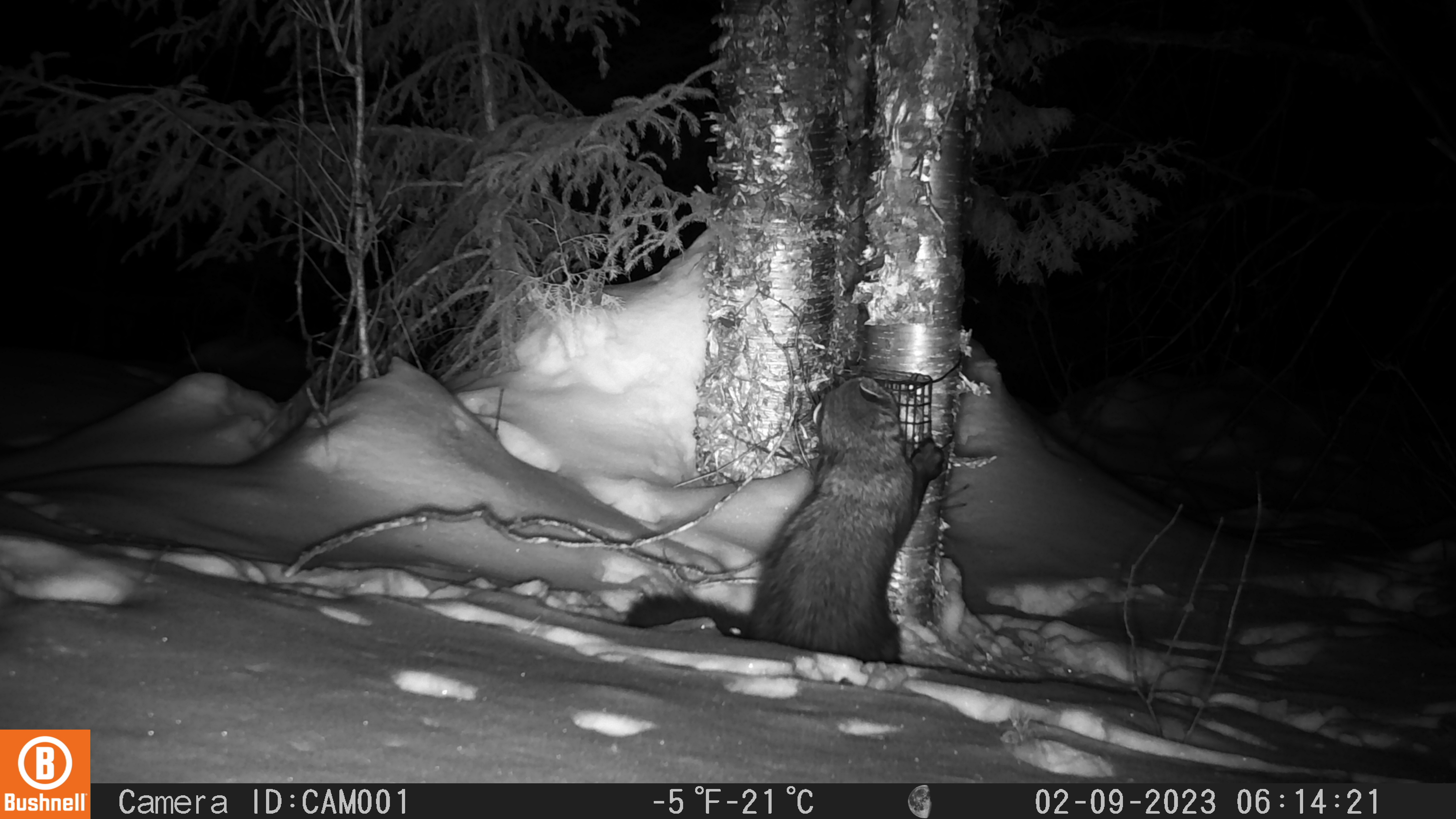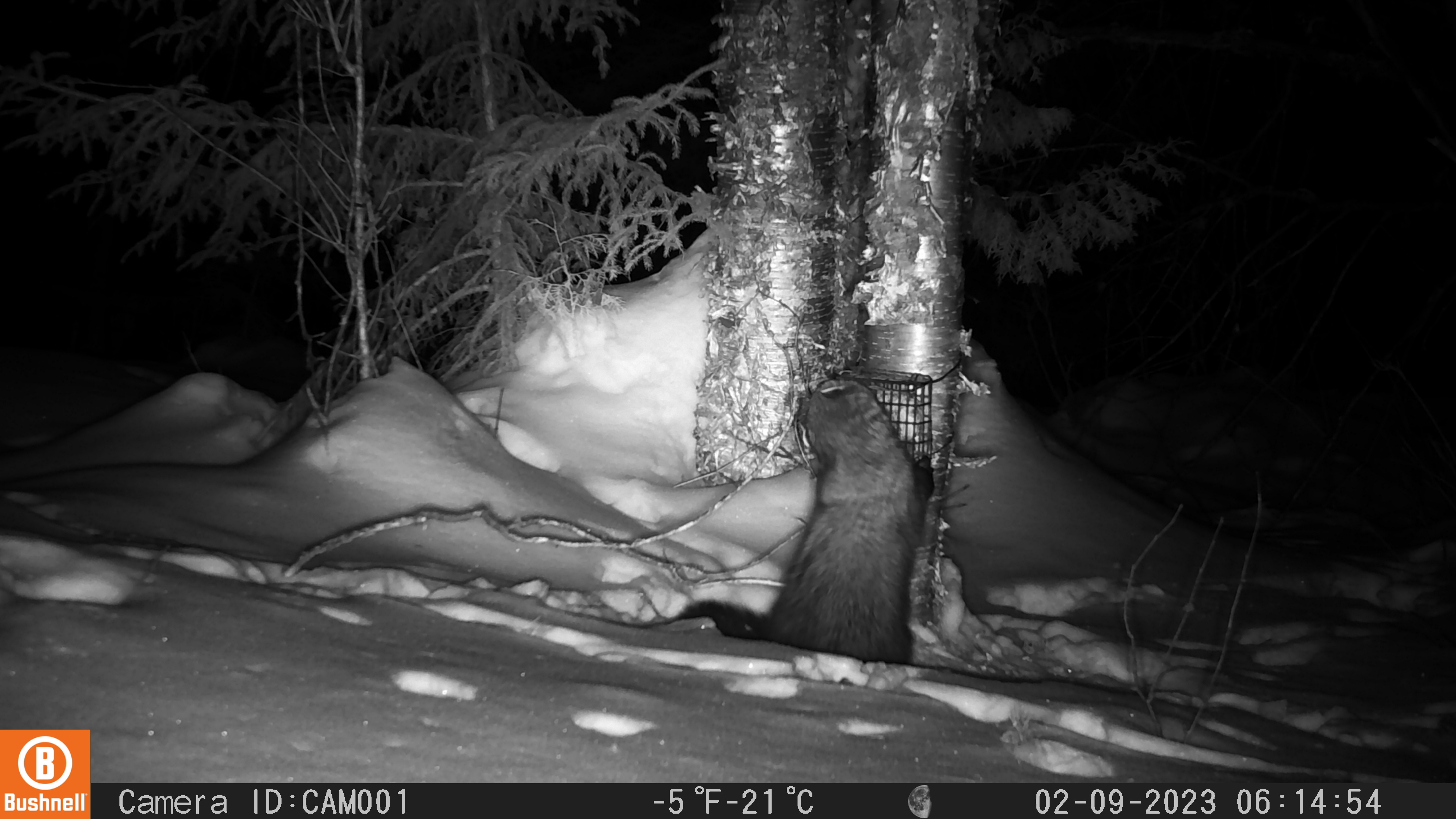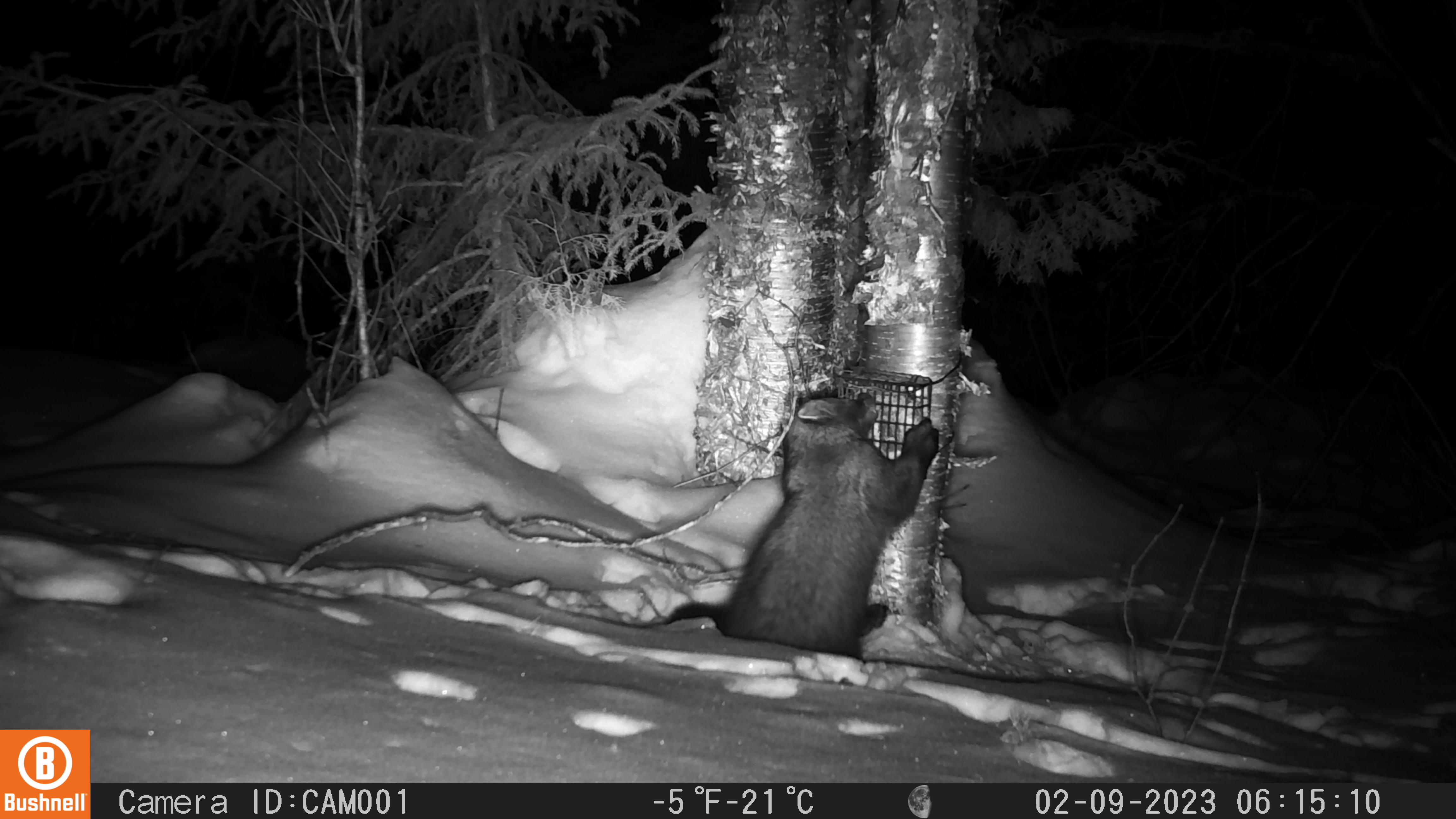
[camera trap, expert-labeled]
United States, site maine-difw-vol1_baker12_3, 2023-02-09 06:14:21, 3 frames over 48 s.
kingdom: Animalia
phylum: Chordata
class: Mammalia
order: Carnivora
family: Mustelidae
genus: Pekania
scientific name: Pekania pennanti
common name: fisher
Fisher (Pekania pennanti).